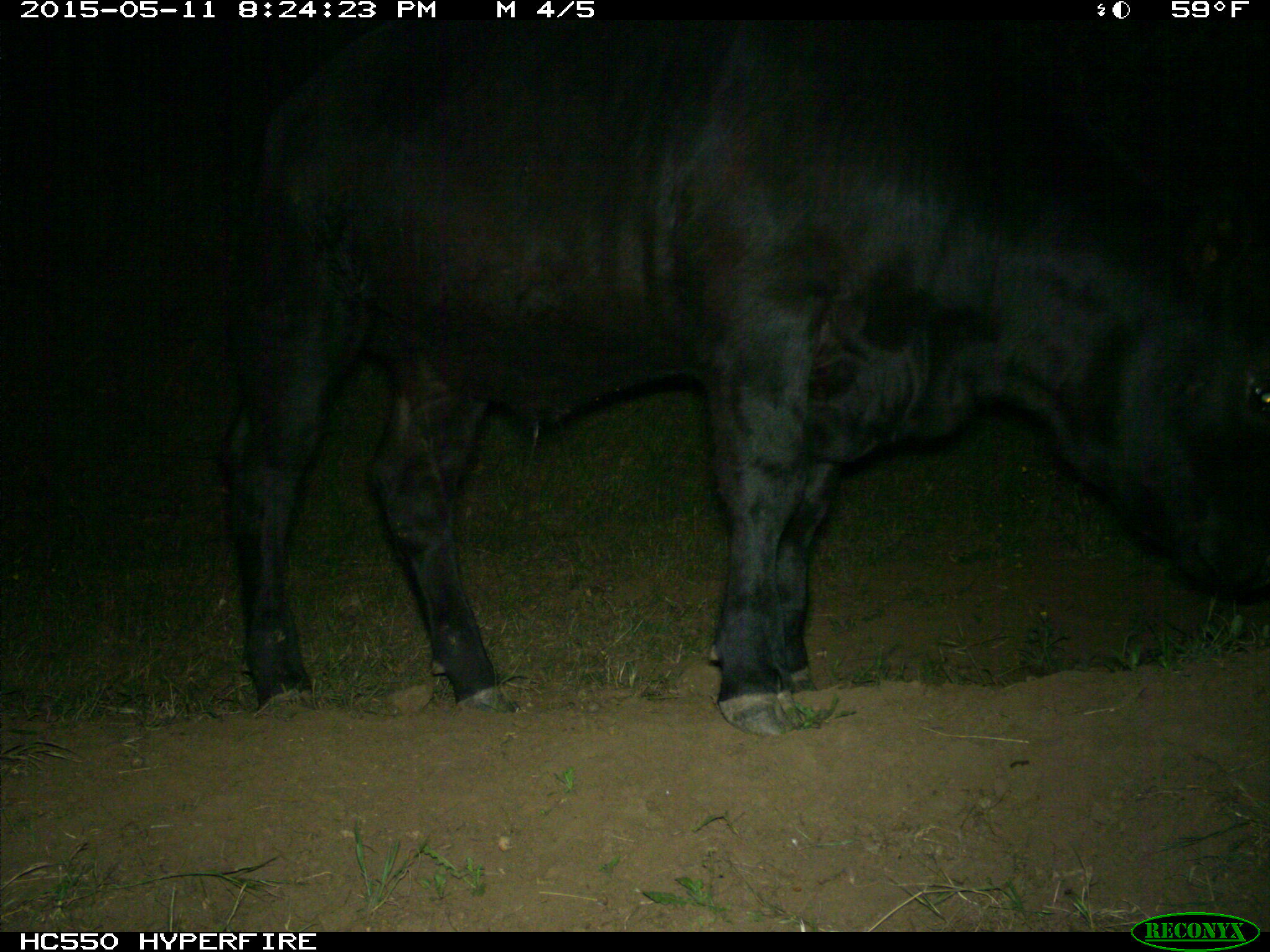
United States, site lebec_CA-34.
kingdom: Animalia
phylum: Chordata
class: Mammalia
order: Artiodactyla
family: Bovidae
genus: Bos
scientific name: Bos taurus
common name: domestic cow